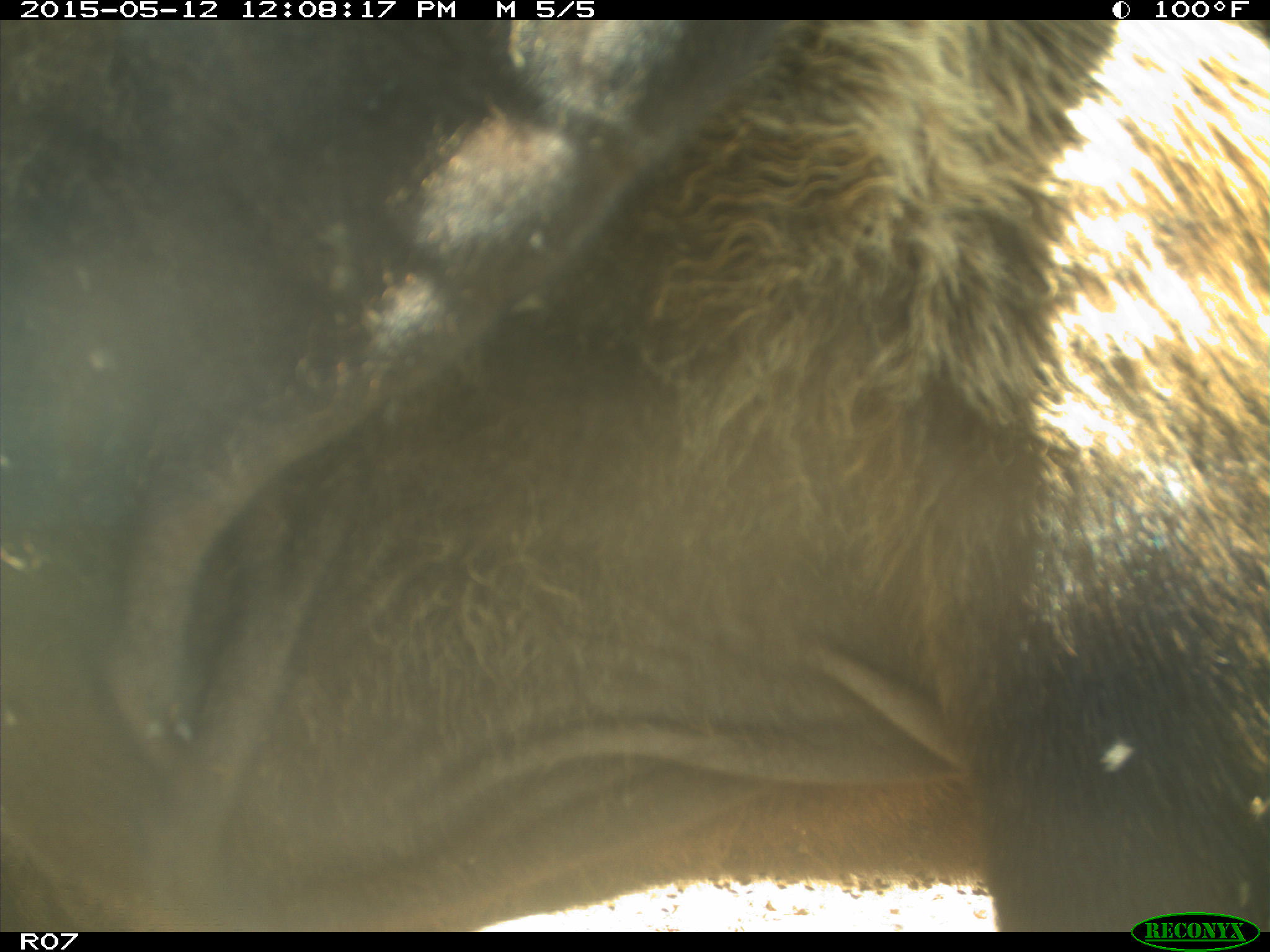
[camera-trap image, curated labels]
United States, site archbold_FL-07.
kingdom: Animalia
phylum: Chordata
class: Mammalia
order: Artiodactyla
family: Bovidae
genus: Bos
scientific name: Bos taurus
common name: domestic cow